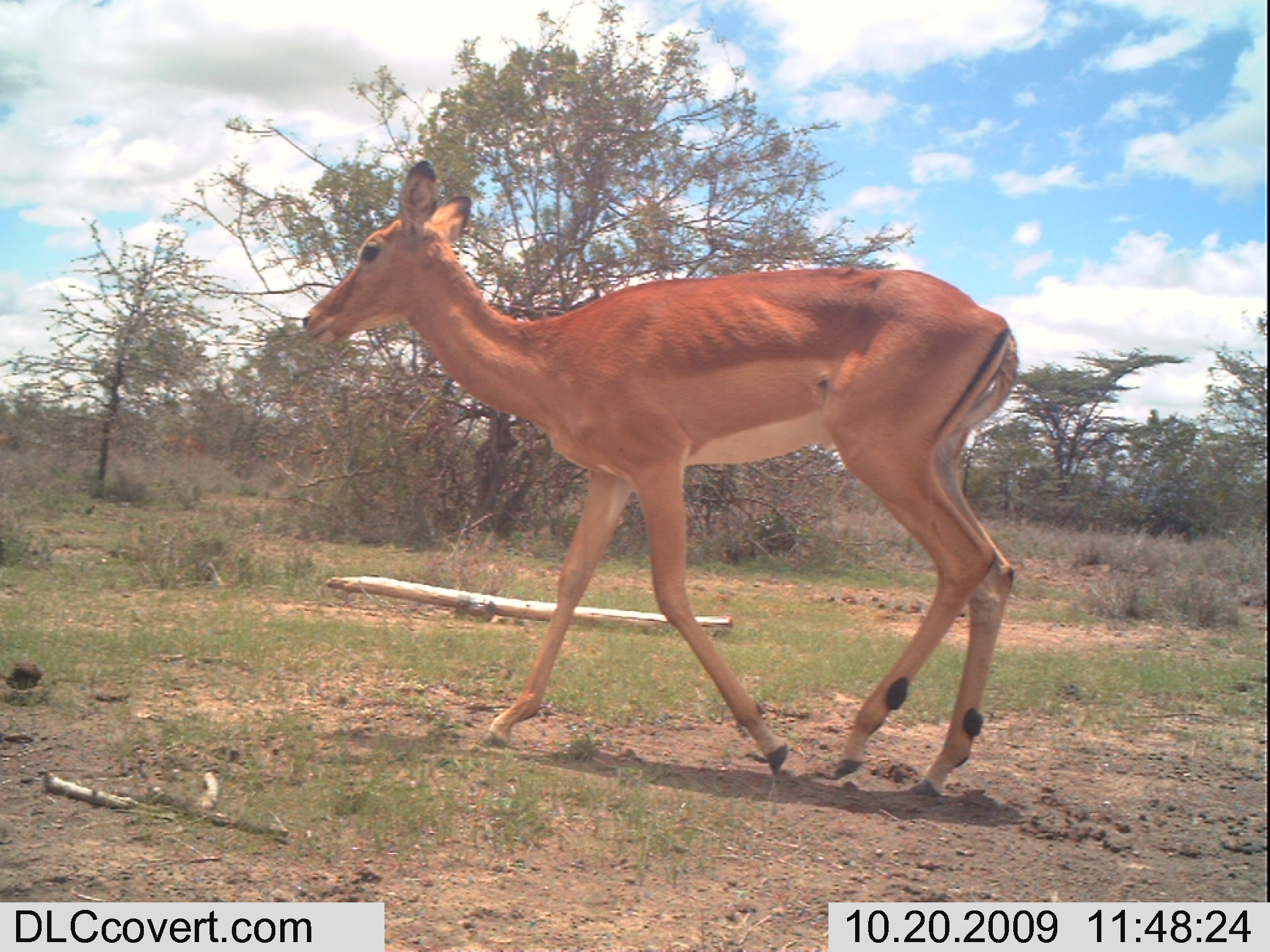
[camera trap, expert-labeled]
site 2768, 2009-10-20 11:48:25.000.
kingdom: Animalia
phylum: Chordata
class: Mammalia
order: Artiodactyla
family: Bovidae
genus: Aepyceros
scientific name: Aepyceros melampus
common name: impala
Aepyceros melampus (impala), count 2.